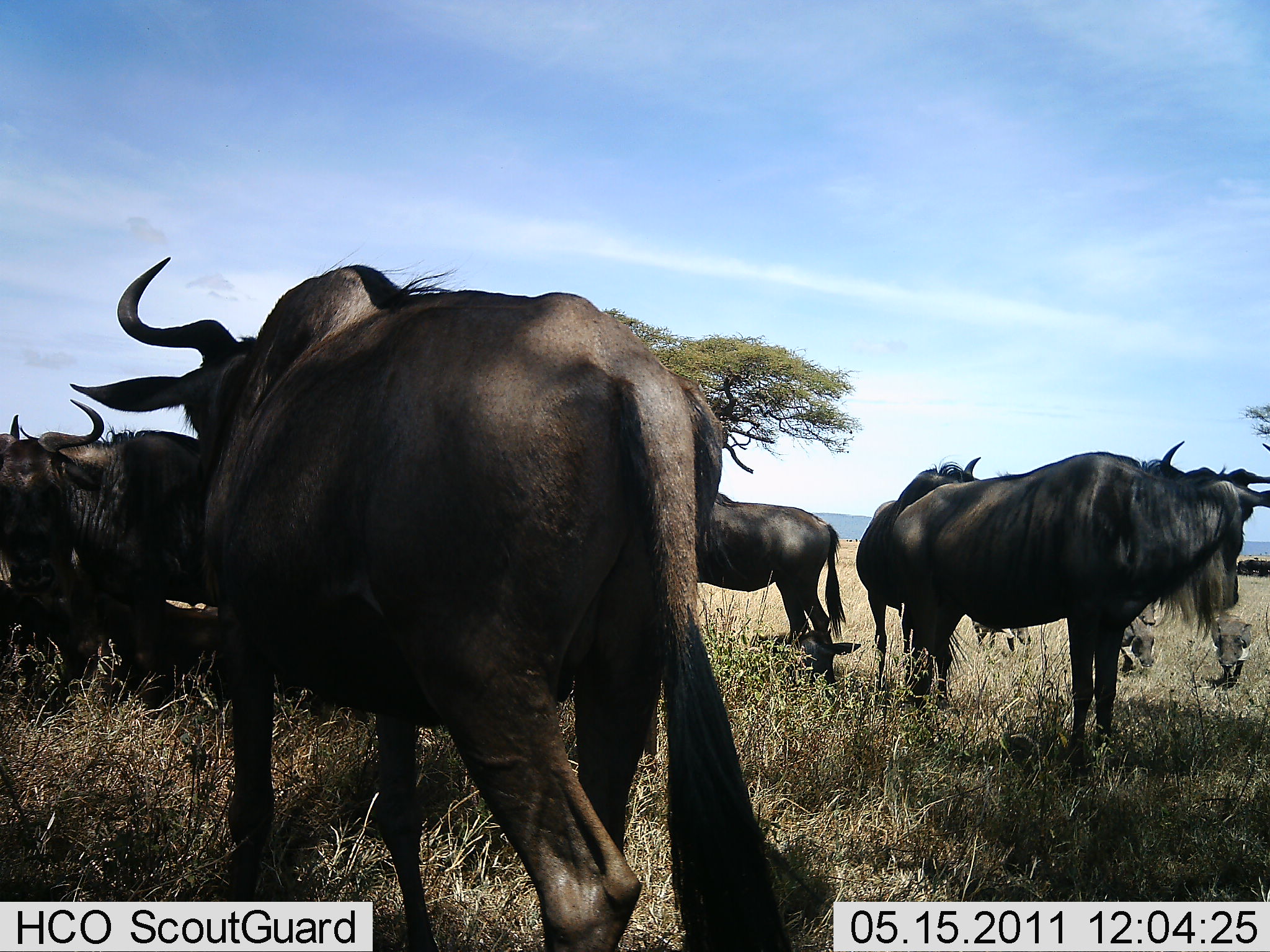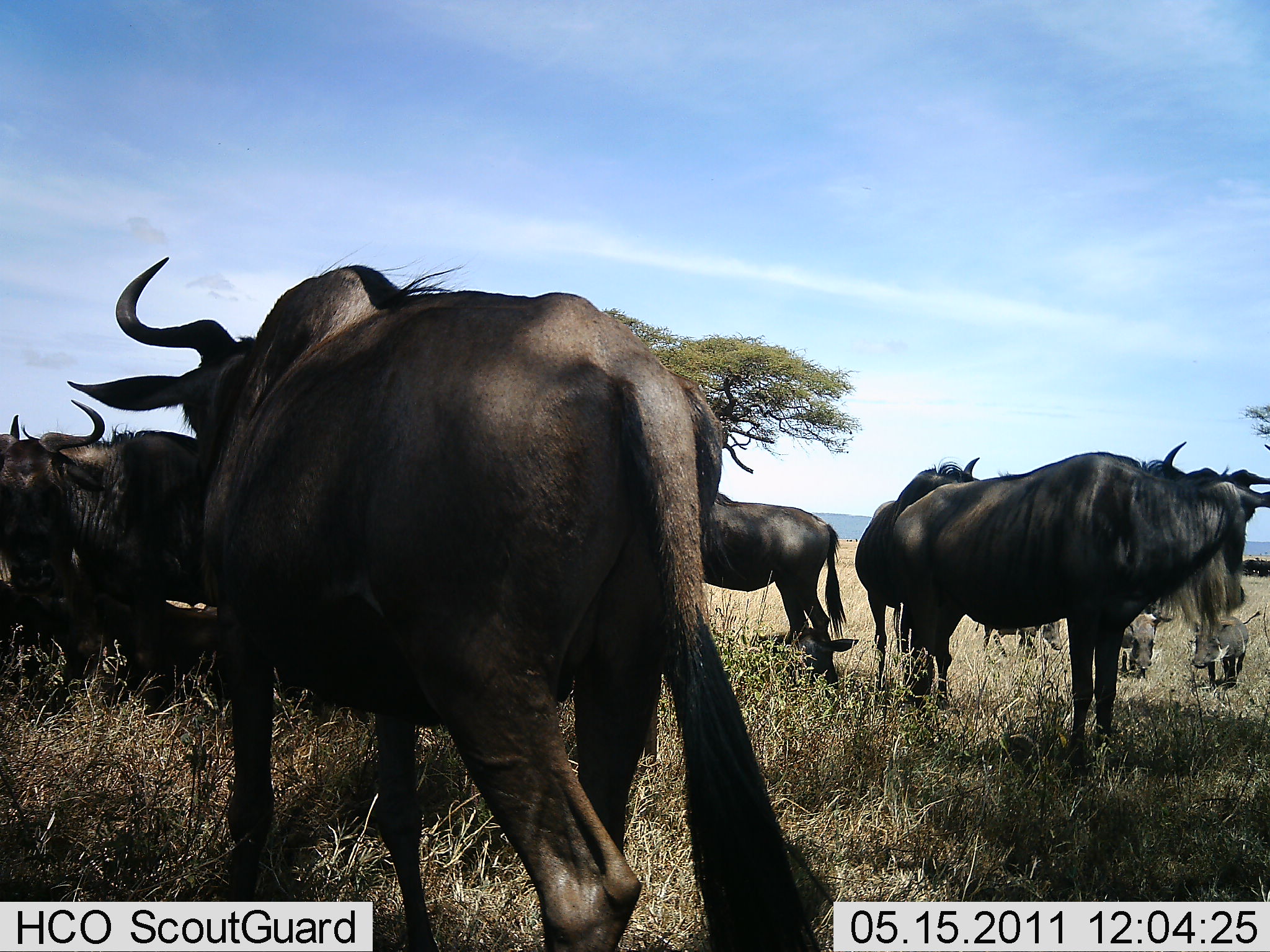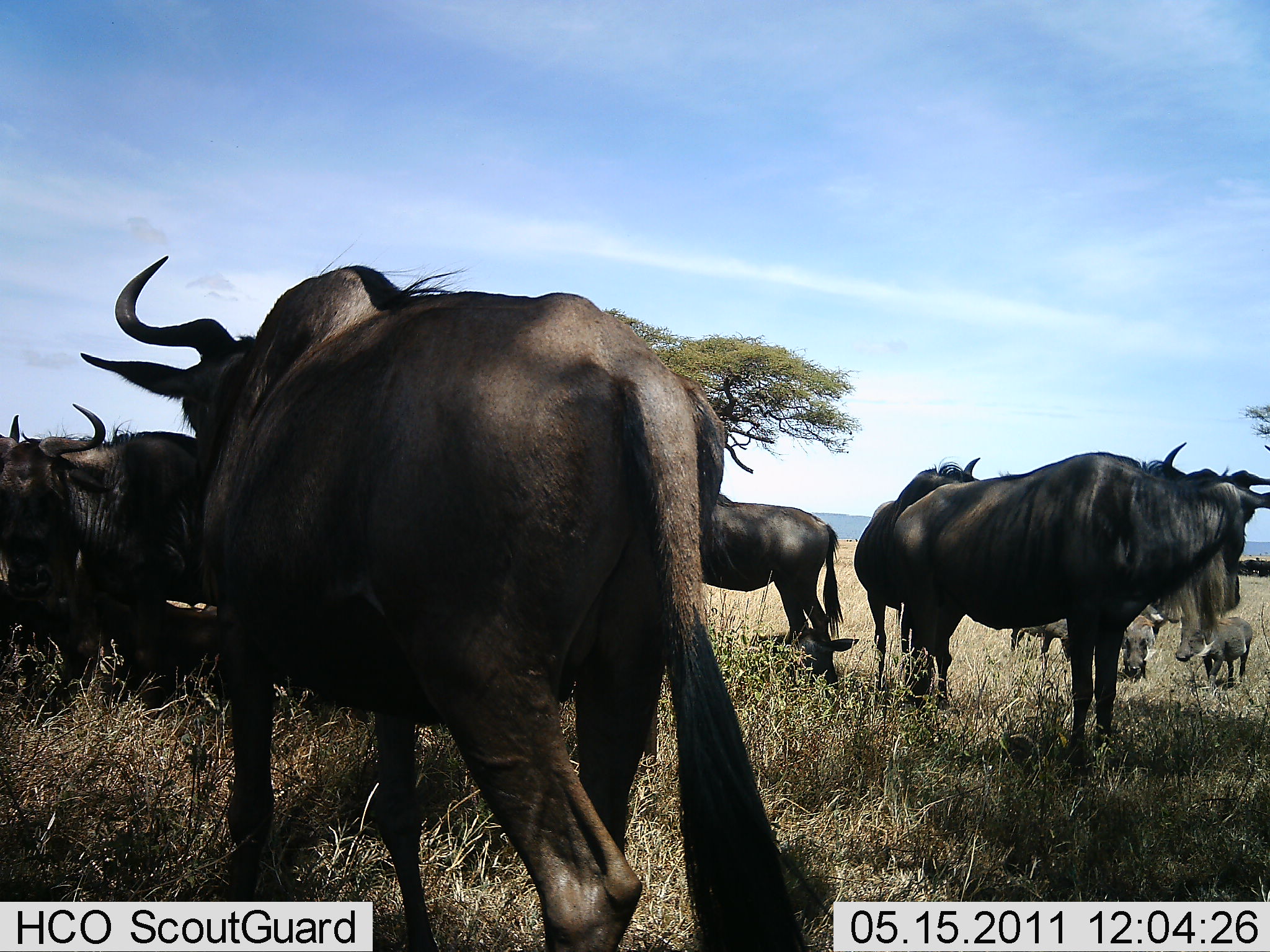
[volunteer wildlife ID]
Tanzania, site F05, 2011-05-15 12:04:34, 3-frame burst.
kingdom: Animalia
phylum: Chordata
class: Mammalia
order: Artiodactyla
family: Suidae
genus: Phacochoerus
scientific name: Phacochoerus africanus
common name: warthog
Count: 3.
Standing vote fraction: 50%.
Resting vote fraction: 0%.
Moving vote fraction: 67%.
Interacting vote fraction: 0%.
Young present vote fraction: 0%.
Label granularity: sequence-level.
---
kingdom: Animalia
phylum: Chordata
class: Mammalia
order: Artiodactyla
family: Bovidae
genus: Connochaetes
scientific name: Connochaetes taurinus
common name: blue wildebeest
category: wildebeest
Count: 7.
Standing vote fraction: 85%.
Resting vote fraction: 46%.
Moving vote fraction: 0%.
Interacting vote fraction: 8%.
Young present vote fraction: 8%.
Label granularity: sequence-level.